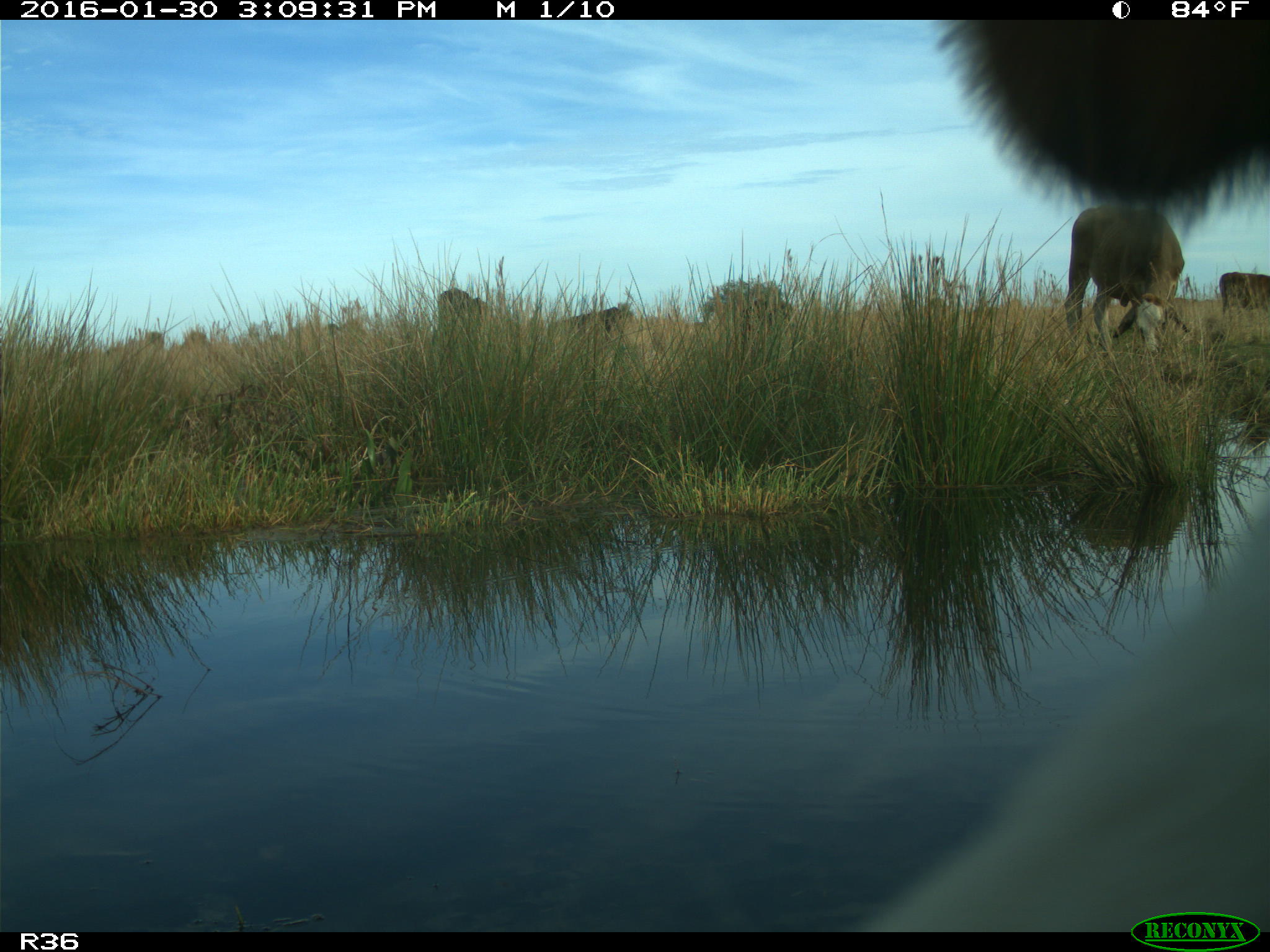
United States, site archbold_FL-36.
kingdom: Animalia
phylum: Chordata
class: Mammalia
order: Artiodactyla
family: Bovidae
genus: Bos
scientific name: Bos taurus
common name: domestic cow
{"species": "Bos taurus (domestic cow)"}